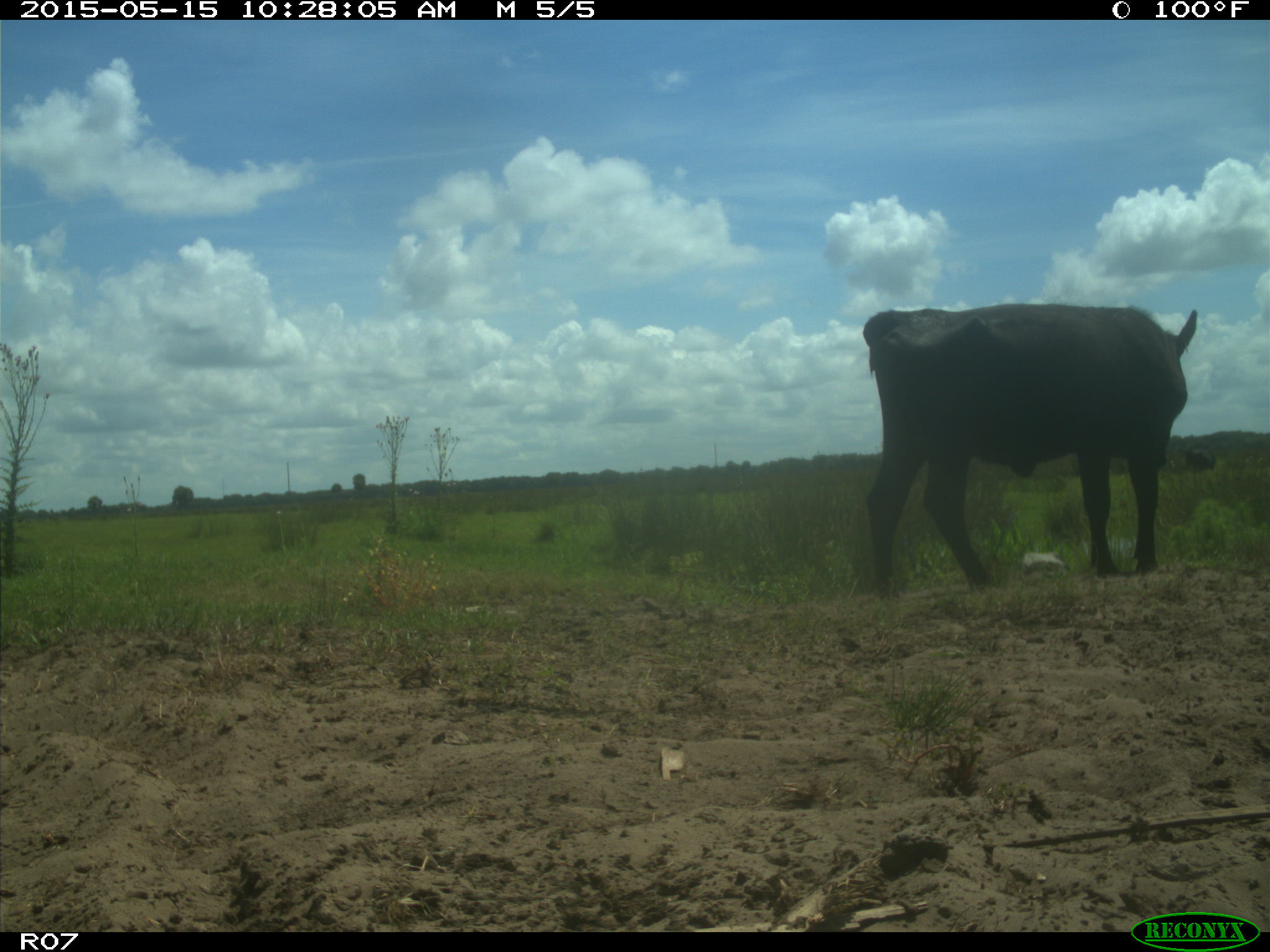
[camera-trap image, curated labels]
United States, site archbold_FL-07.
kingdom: Animalia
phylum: Chordata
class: Mammalia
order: Artiodactyla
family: Bovidae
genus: Bos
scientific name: Bos taurus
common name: domestic cow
Bos taurus (domestic cow).